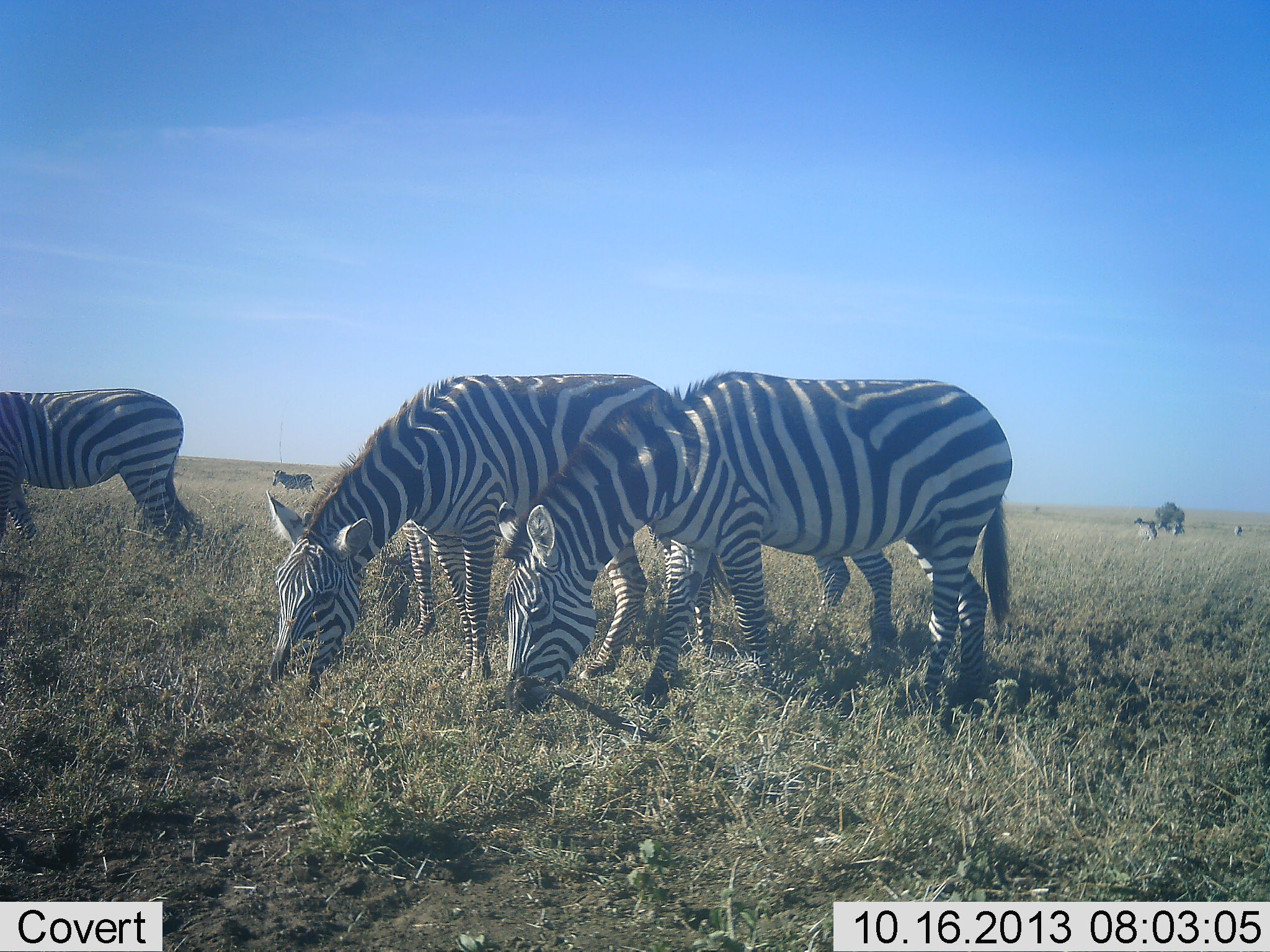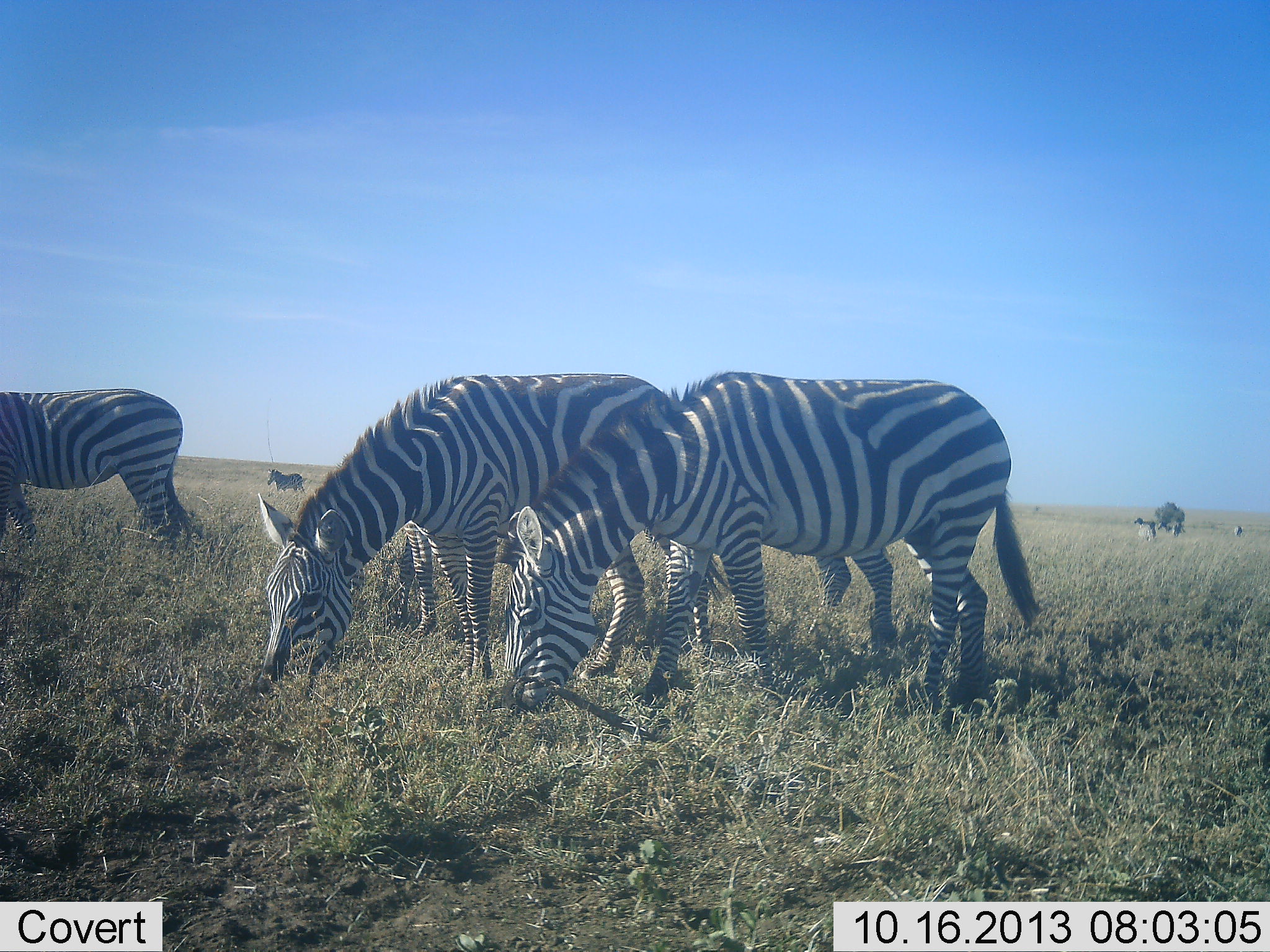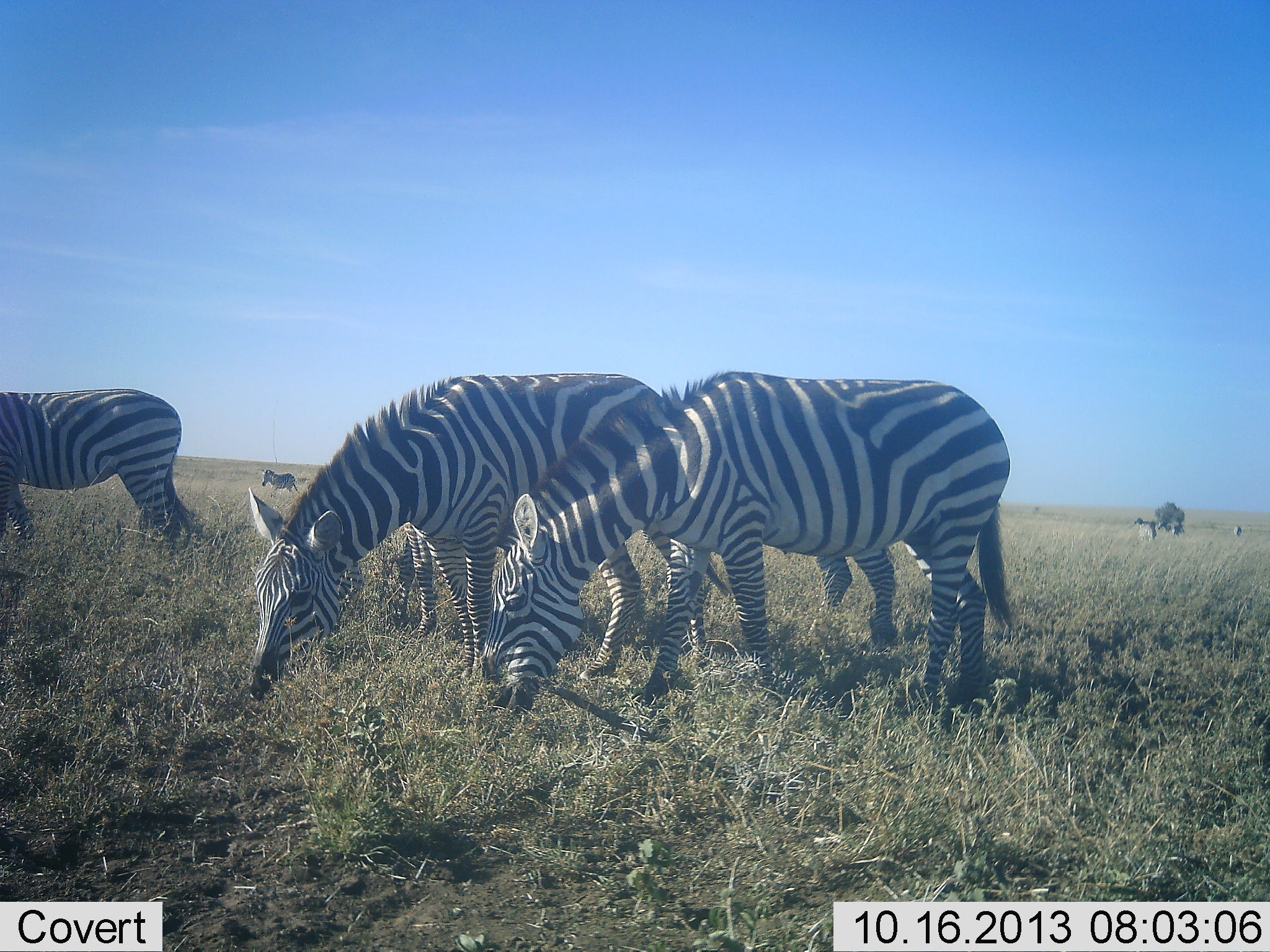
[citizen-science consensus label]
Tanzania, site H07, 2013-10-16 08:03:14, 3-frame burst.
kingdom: Animalia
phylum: Chordata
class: Mammalia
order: Perissodactyla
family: Equidae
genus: Equus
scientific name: Equus quagga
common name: plains zebra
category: zebra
Zebra (plains zebra) (Equus quagga), count 6. Behavior (volunteer vote fractions): standing 42%, resting 0%, moving 26%, interacting 0%. Young present (vote fraction): 0%. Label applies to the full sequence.